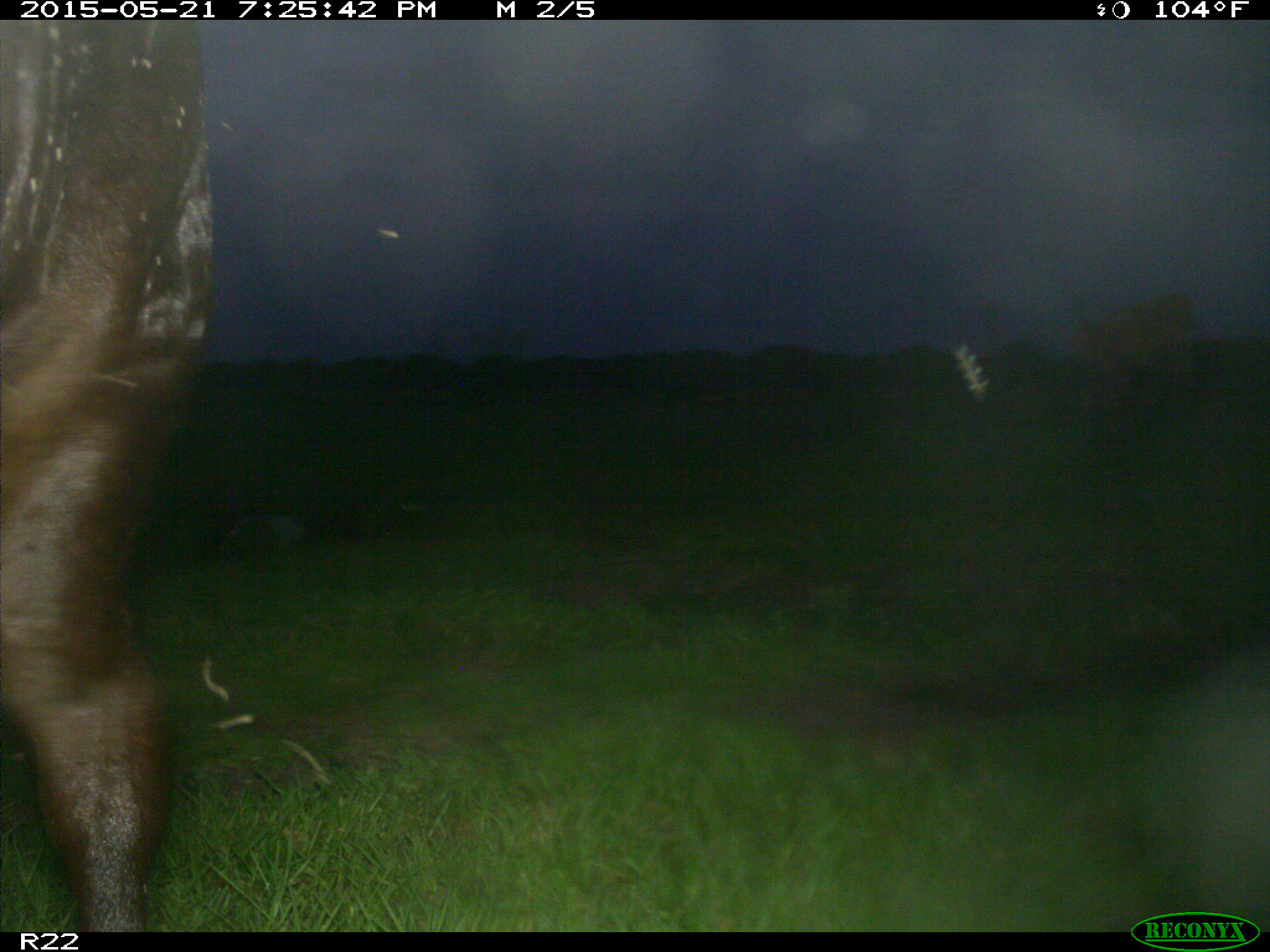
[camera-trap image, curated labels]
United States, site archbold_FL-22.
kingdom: Animalia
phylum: Chordata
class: Mammalia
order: Artiodactyla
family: Bovidae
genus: Bos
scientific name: Bos taurus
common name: domestic cow